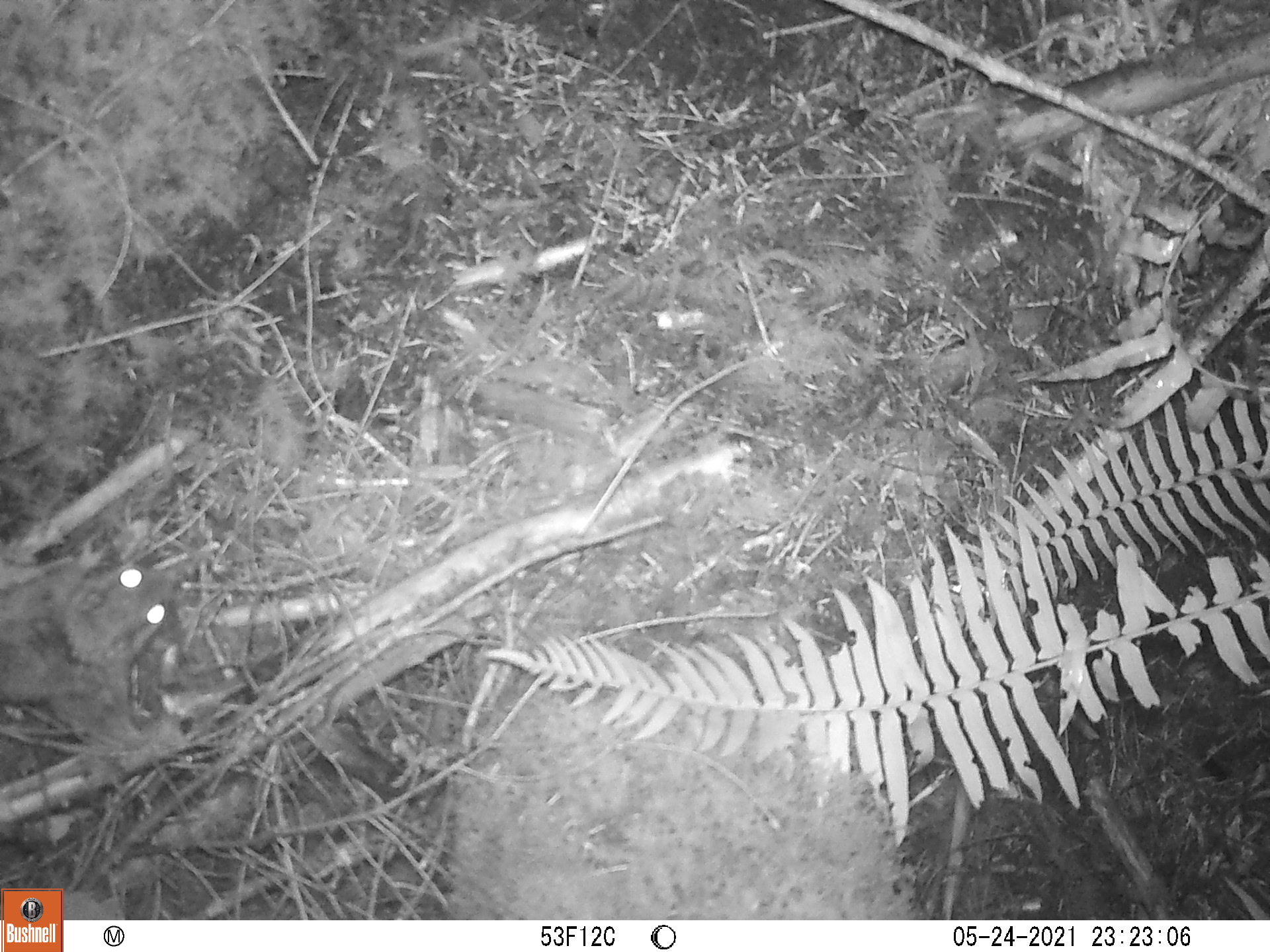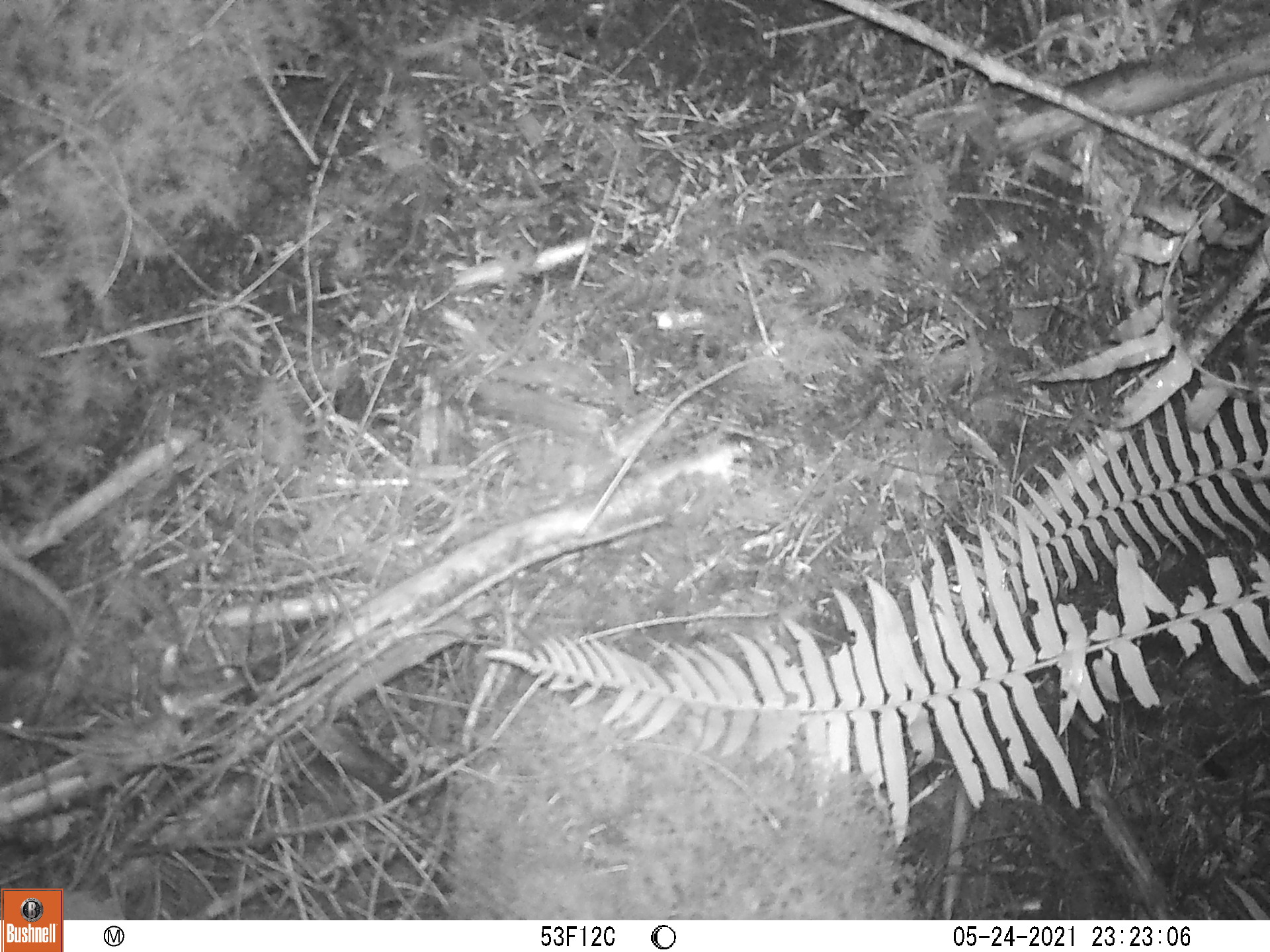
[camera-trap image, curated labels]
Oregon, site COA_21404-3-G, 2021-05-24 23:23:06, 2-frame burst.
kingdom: Animalia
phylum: Chordata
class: Mammalia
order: Rodentia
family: Sciuridae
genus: Glaucomys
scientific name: Glaucomys oregonensis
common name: humboldt's flying squirrel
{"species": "humboldt's flying squirrel (Glaucomys oregonensis)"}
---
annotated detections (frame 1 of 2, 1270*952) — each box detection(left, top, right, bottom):
humboldt's flying squirrel: detection(0, 534, 181, 739)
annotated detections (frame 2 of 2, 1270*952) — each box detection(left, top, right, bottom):
humboldt's flying squirrel: detection(5, 521, 110, 771)